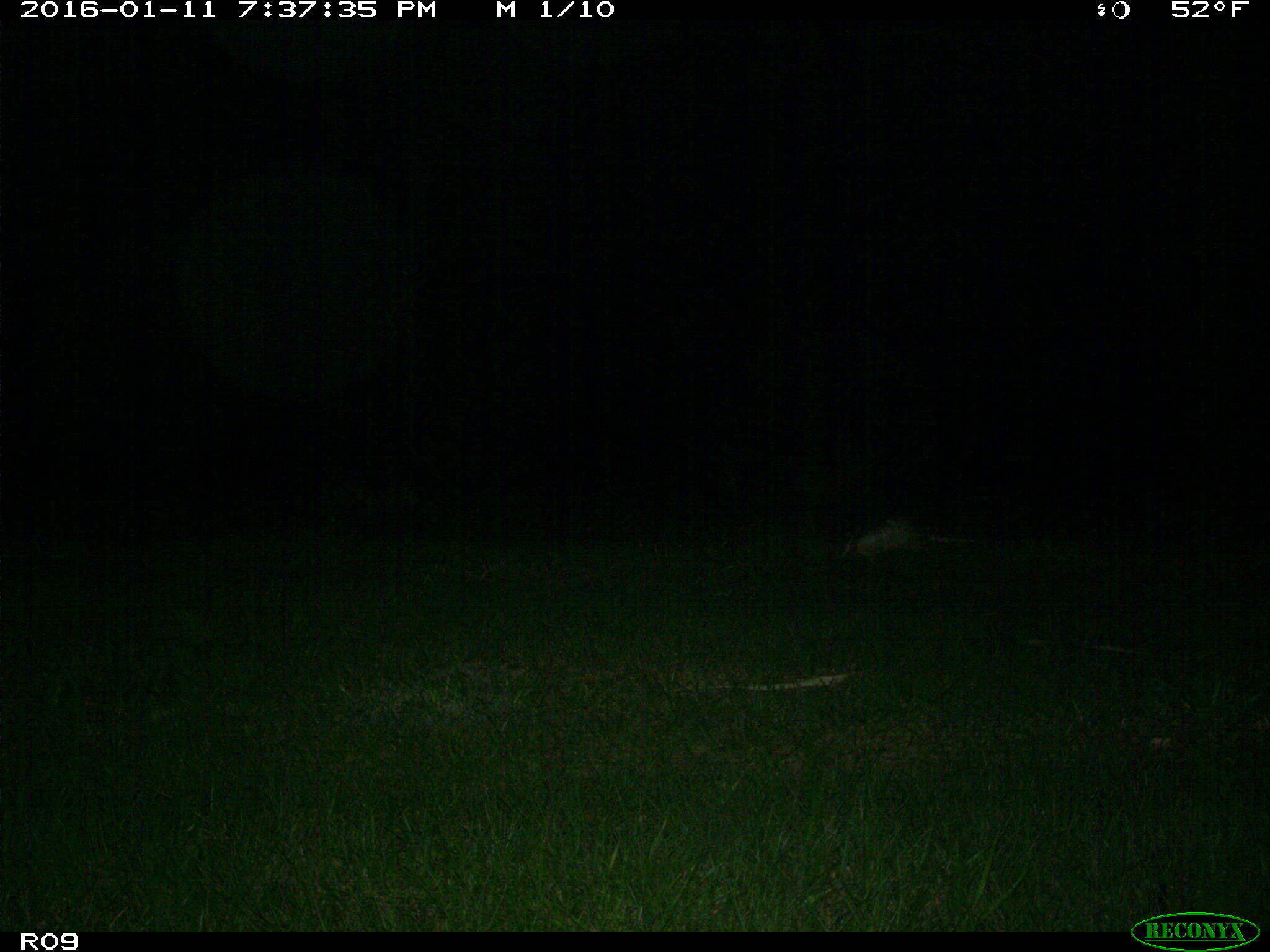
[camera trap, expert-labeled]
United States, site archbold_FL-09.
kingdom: Animalia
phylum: Chordata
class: Mammalia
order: Cingulata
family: Dasypodidae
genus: Dasypus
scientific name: Dasypus novemcinctus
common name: nine-banded armadillo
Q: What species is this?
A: Dasypus novemcinctus (nine-banded armadillo).